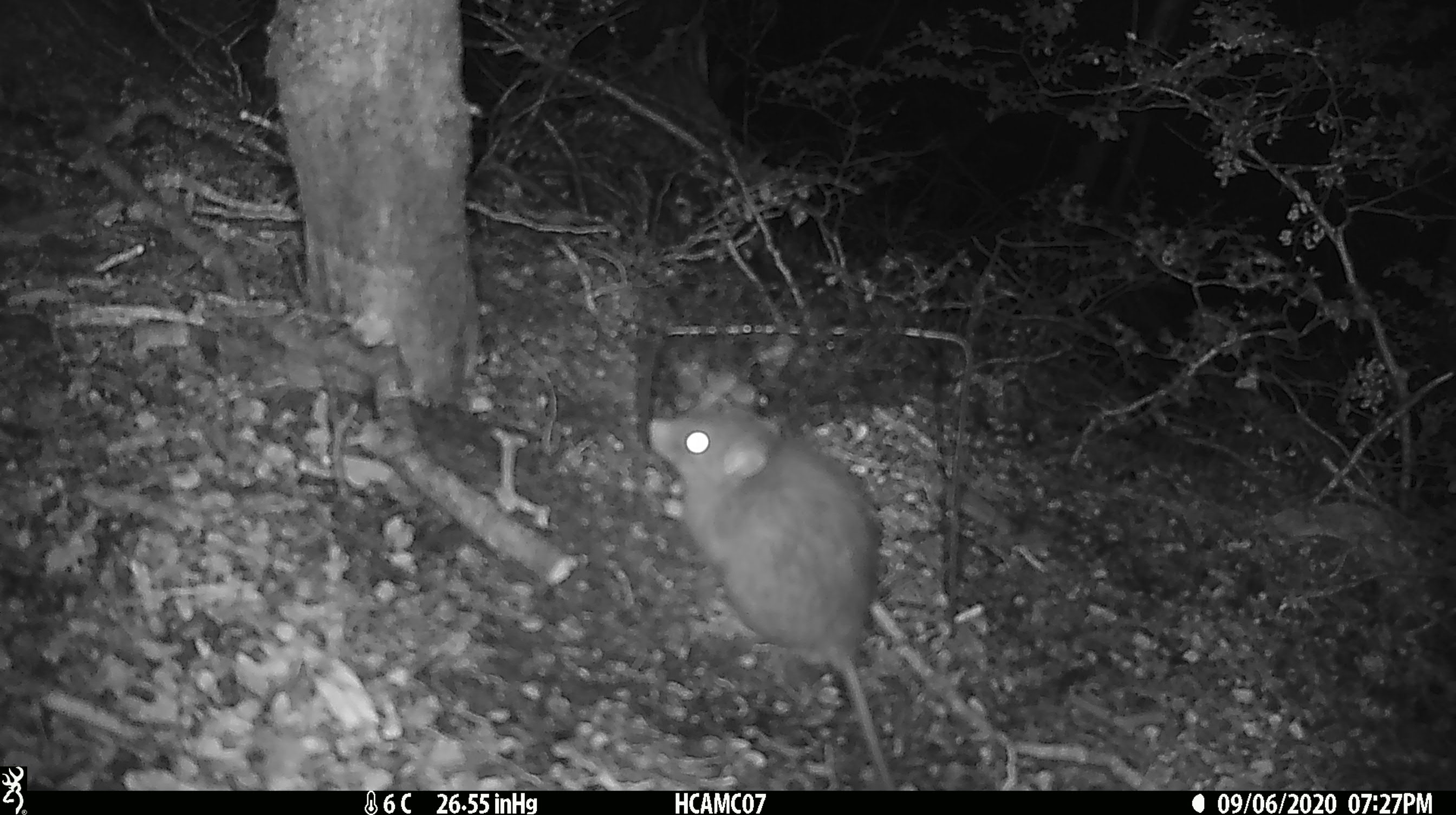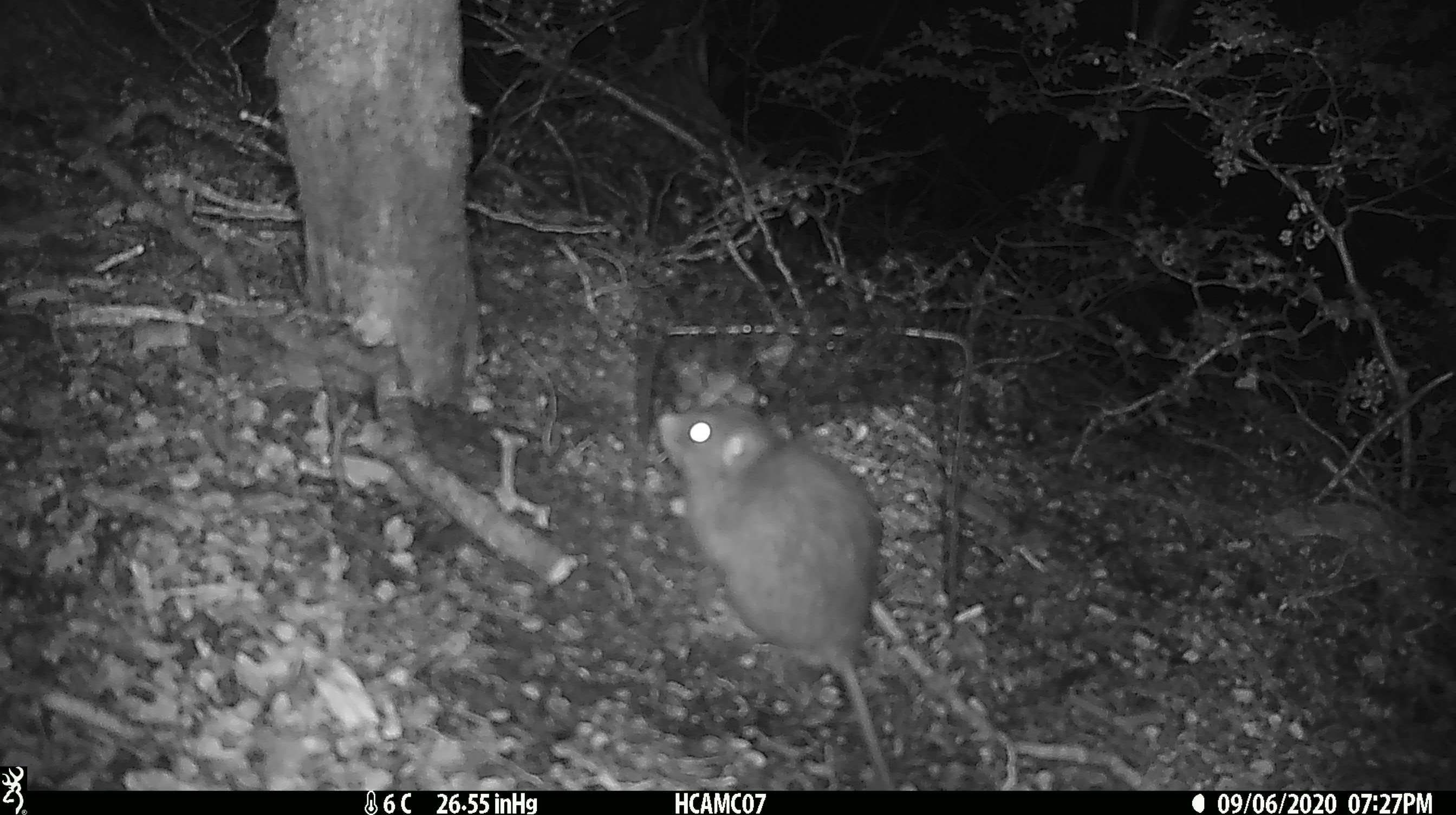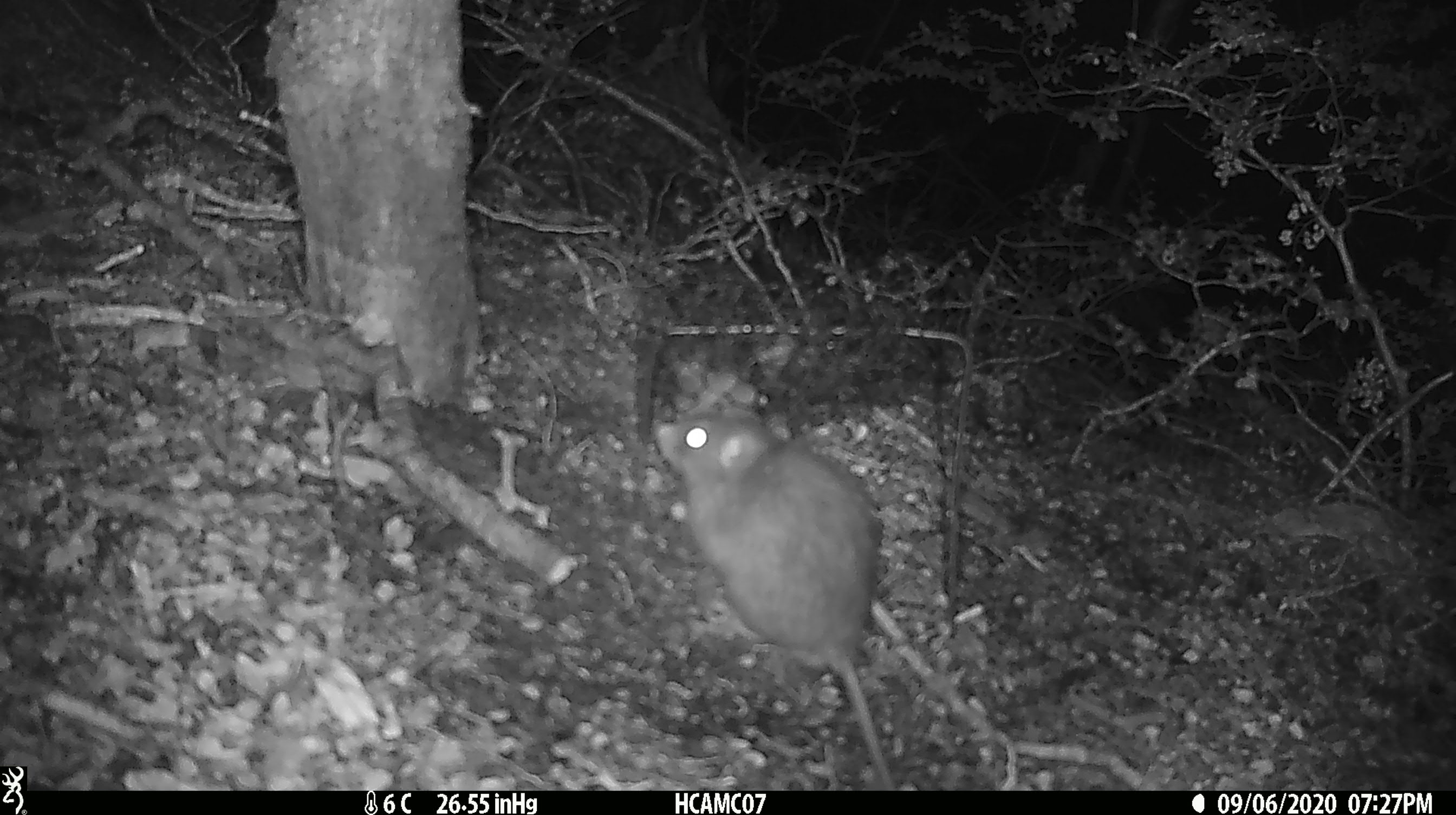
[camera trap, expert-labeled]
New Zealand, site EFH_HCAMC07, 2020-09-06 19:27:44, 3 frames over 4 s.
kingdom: Animalia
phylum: Chordata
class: Mammalia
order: Rodentia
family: Muridae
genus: Rattus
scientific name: Rattus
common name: rat